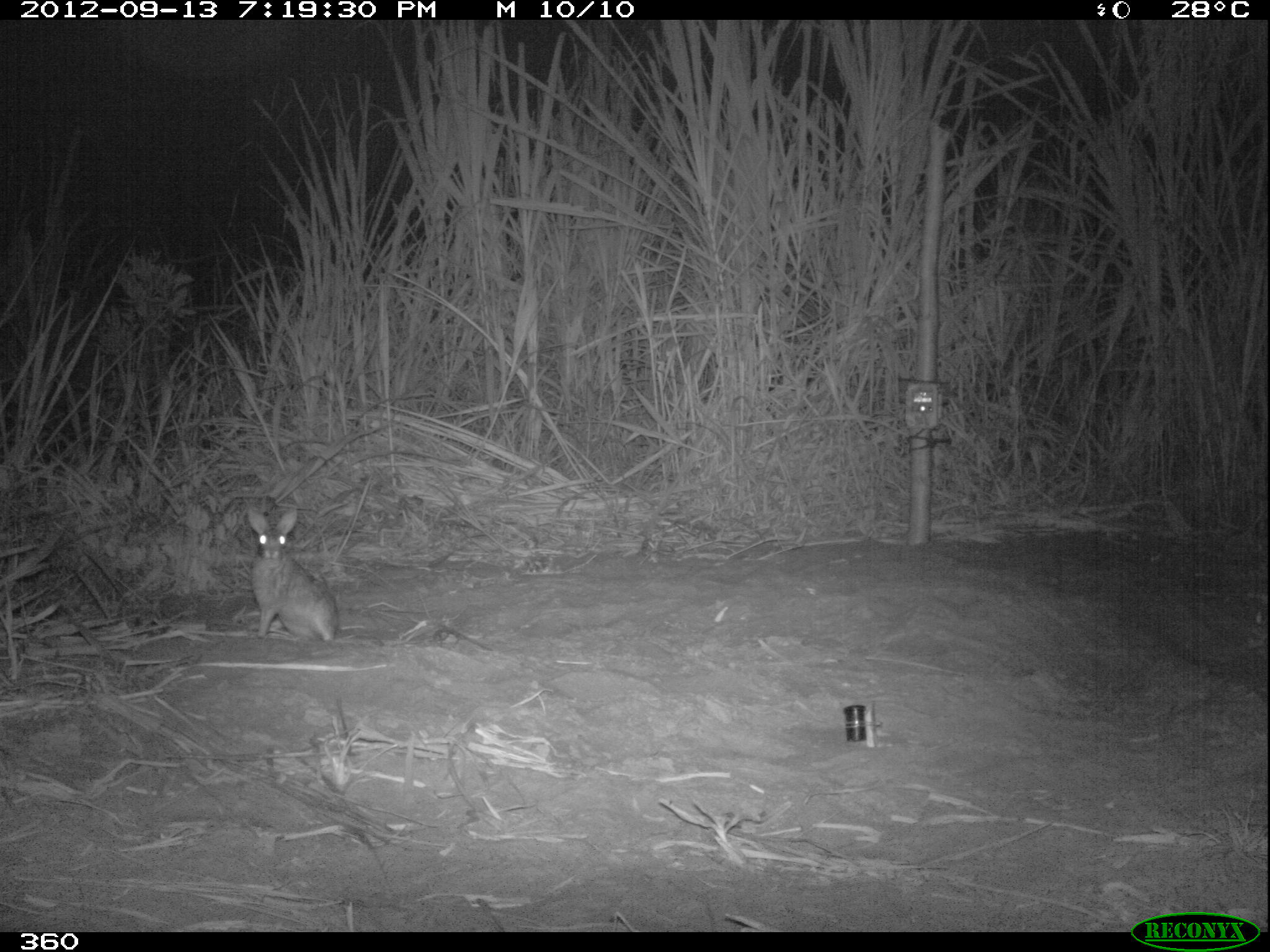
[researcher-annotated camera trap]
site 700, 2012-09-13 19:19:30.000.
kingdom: Animalia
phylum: Chordata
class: Mammalia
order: Lagomorpha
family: Leporidae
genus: Sylvilagus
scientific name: Sylvilagus brasiliensis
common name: tapeti